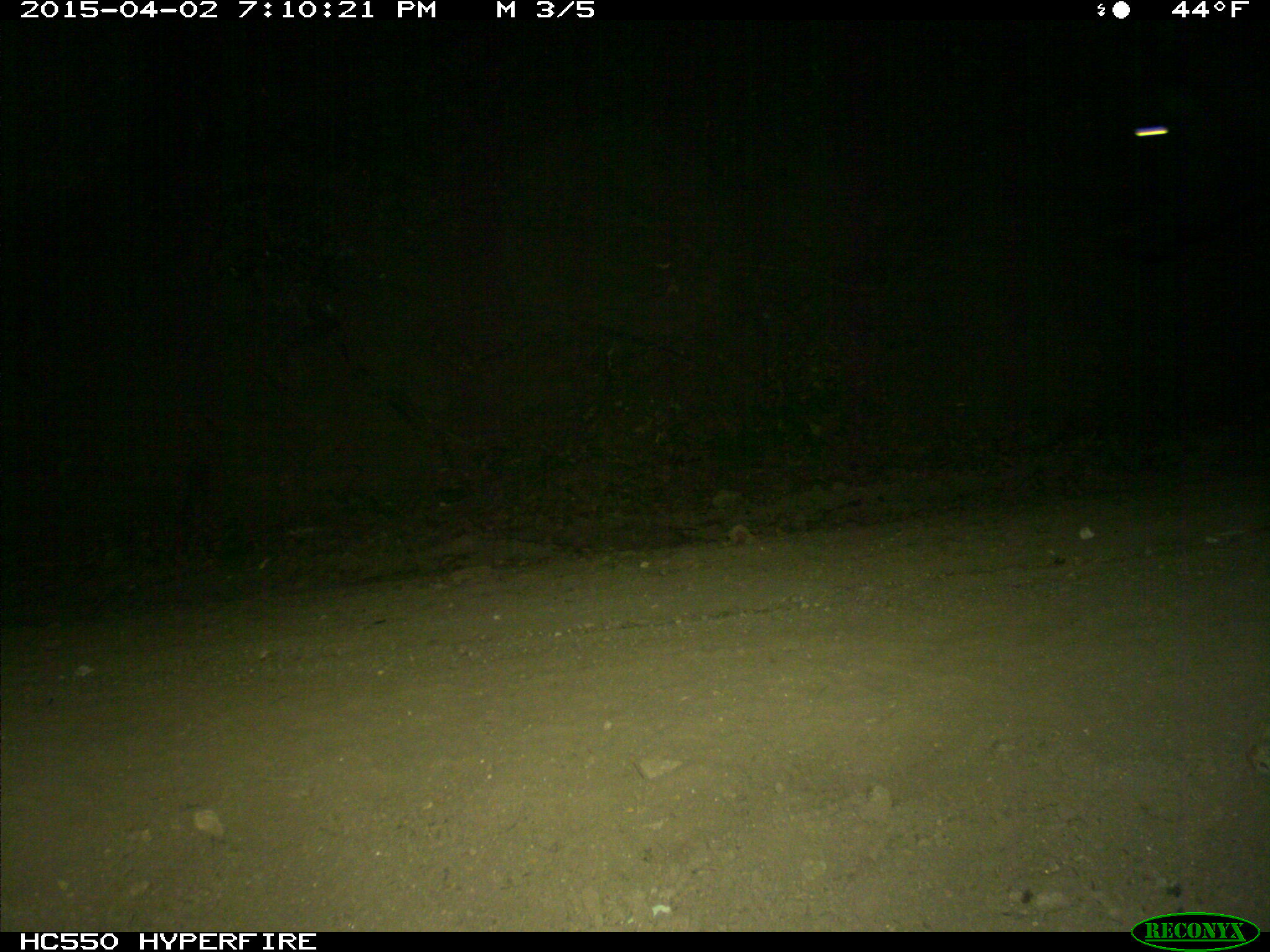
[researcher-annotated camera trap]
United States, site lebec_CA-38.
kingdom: Animalia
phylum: Chordata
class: Mammalia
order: Artiodactyla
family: Bovidae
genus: Bos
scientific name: Bos taurus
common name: domestic cow